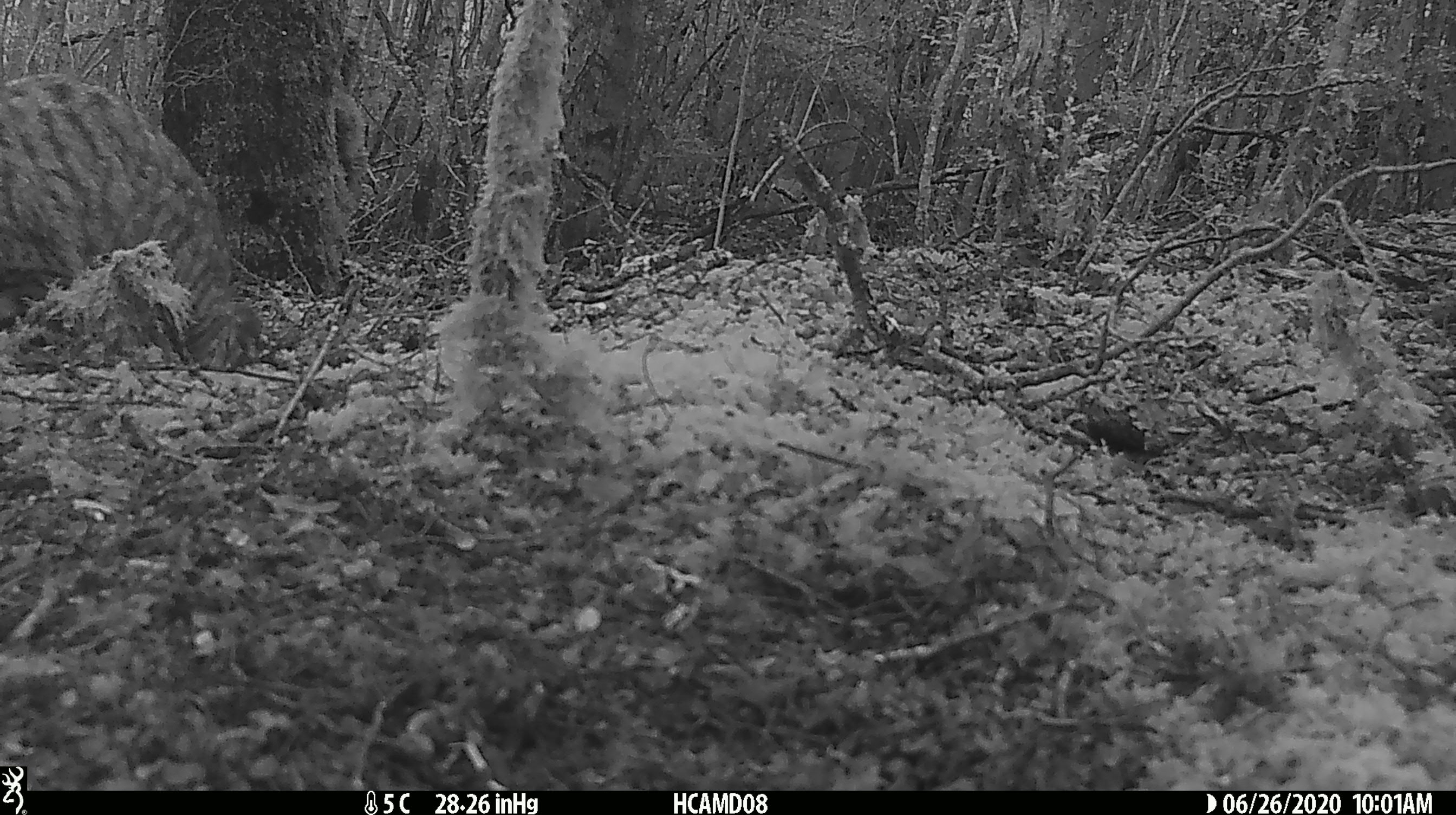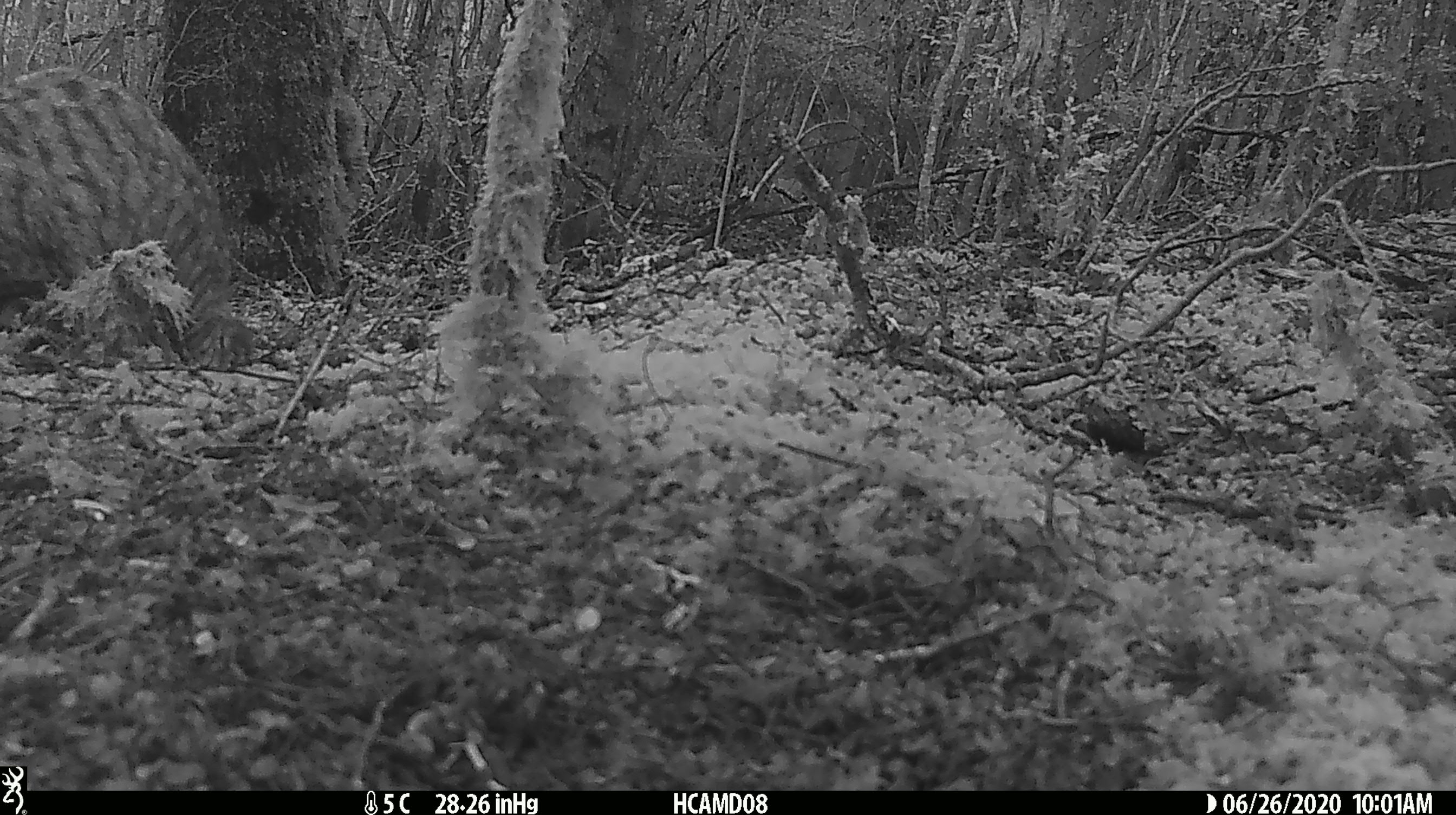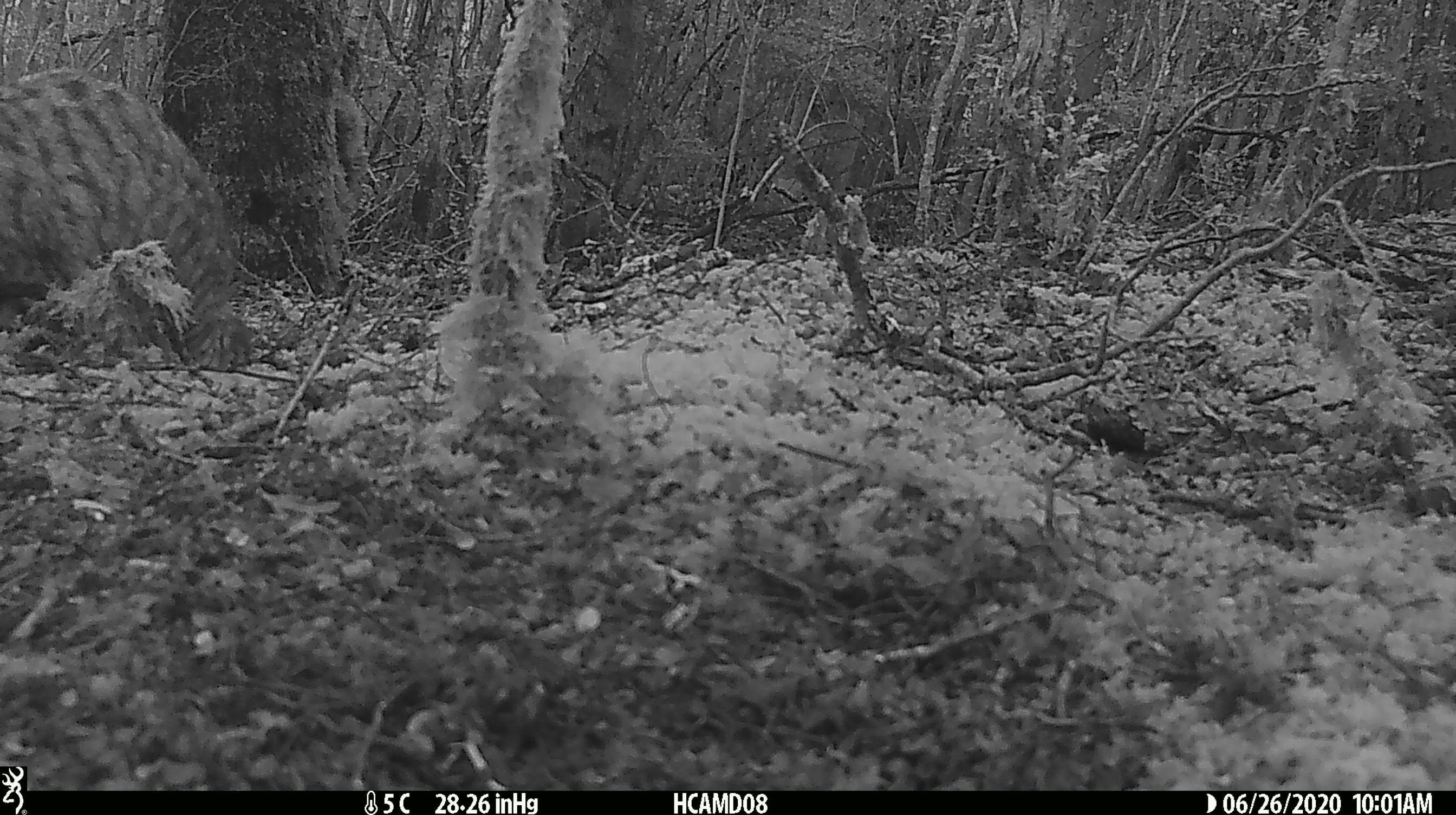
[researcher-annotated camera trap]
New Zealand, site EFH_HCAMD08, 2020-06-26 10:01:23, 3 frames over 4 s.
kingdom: Animalia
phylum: Chordata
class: Mammalia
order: Carnivora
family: Felidae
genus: Felis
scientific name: Felis catus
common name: domestic cat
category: cat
Cat (domestic cat) (Felis catus).